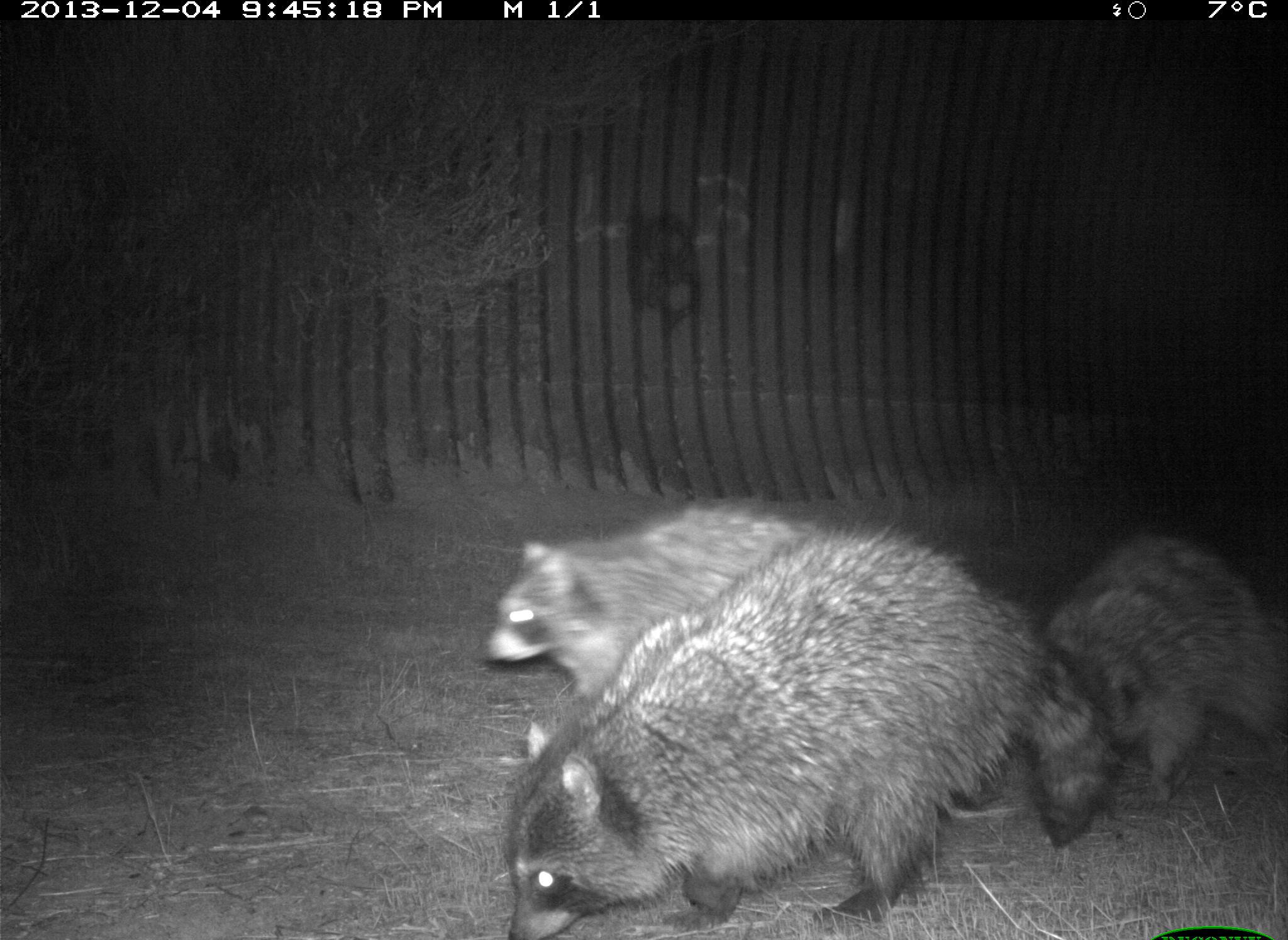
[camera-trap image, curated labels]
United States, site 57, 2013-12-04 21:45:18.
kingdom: Animalia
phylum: Chordata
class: Mammalia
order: Carnivora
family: Procyonidae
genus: Procyon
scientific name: Procyon lotor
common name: raccoon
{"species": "raccoon (Procyon lotor)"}